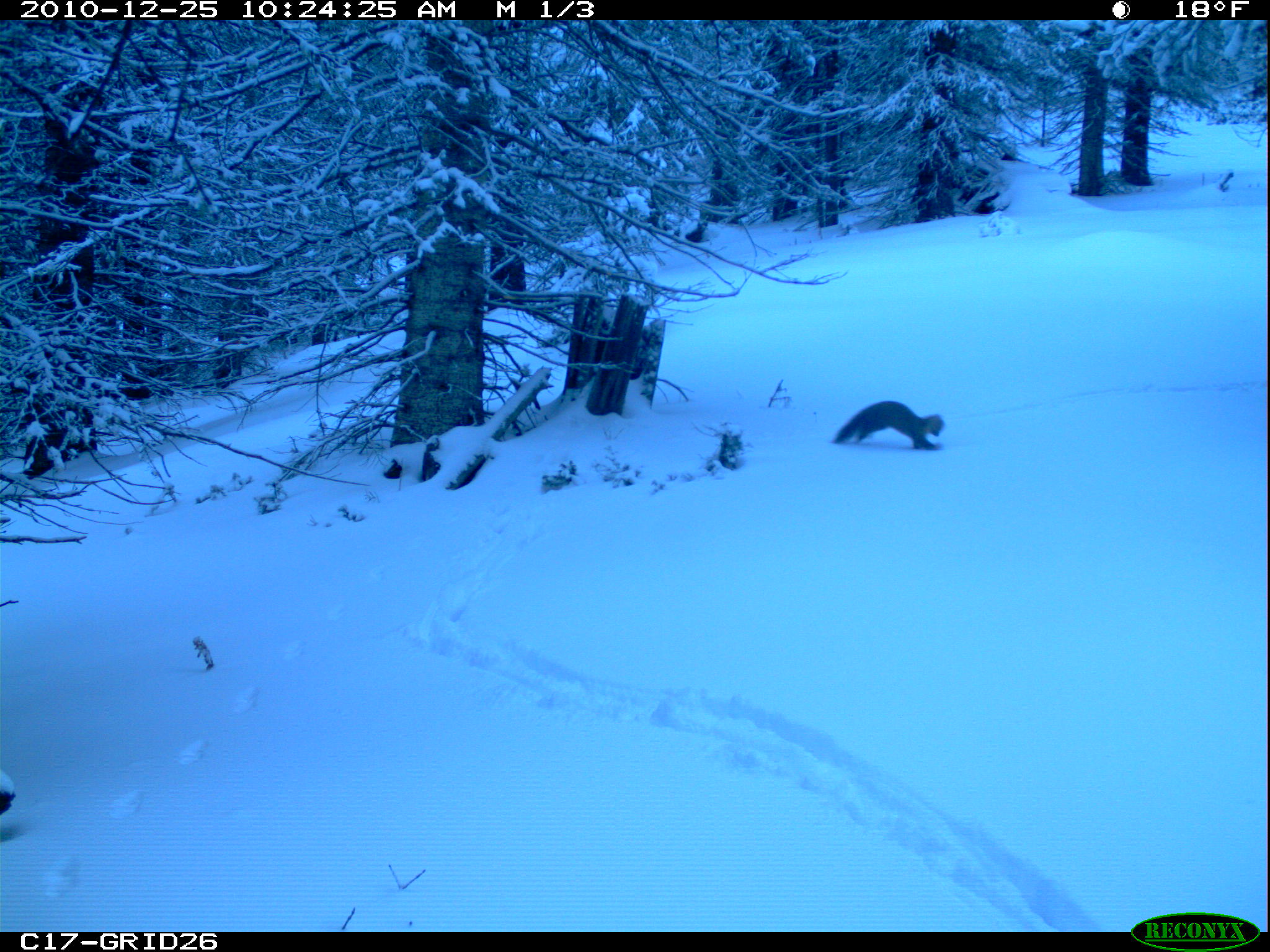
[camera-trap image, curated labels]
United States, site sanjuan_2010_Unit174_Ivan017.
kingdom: Animalia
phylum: Chordata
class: Mammalia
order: Carnivora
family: Mustelidae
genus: Martes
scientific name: Martes americana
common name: american marten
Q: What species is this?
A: Martes americana (american marten).